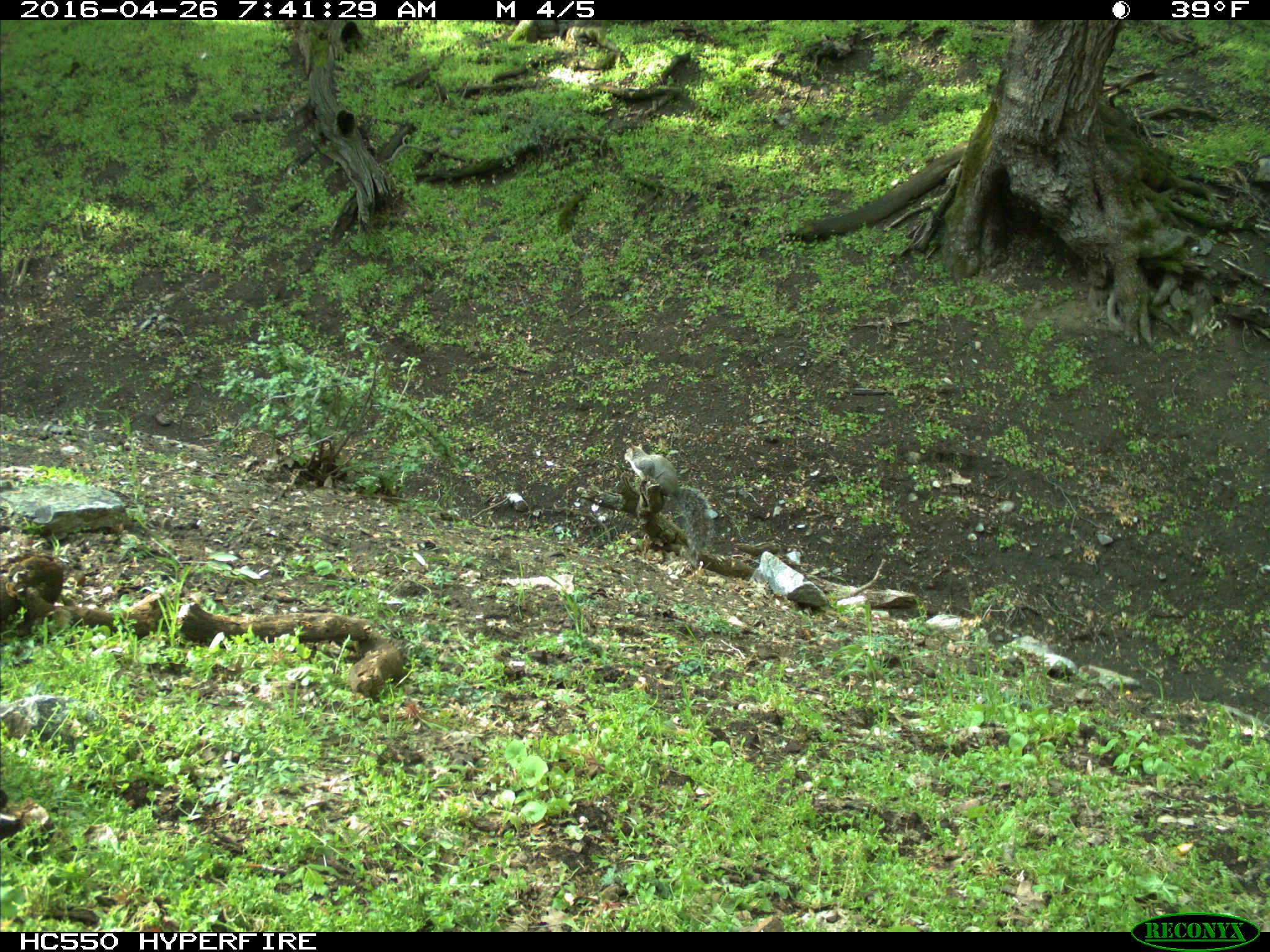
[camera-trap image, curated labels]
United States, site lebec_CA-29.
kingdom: Animalia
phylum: Chordata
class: Mammalia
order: Rodentia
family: Sciuridae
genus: Sciurus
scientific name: Sciurus carolinensis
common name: eastern gray squirrel